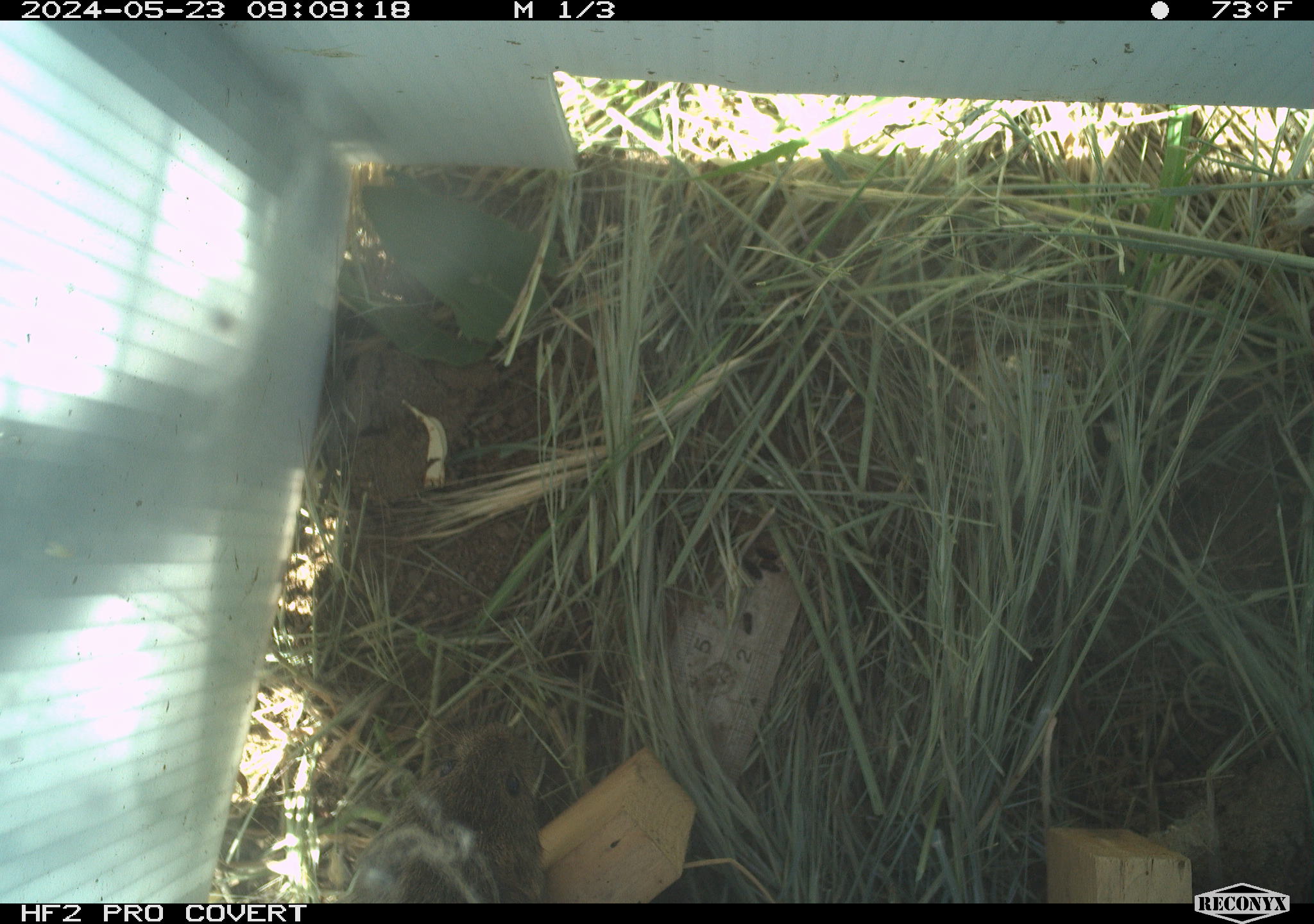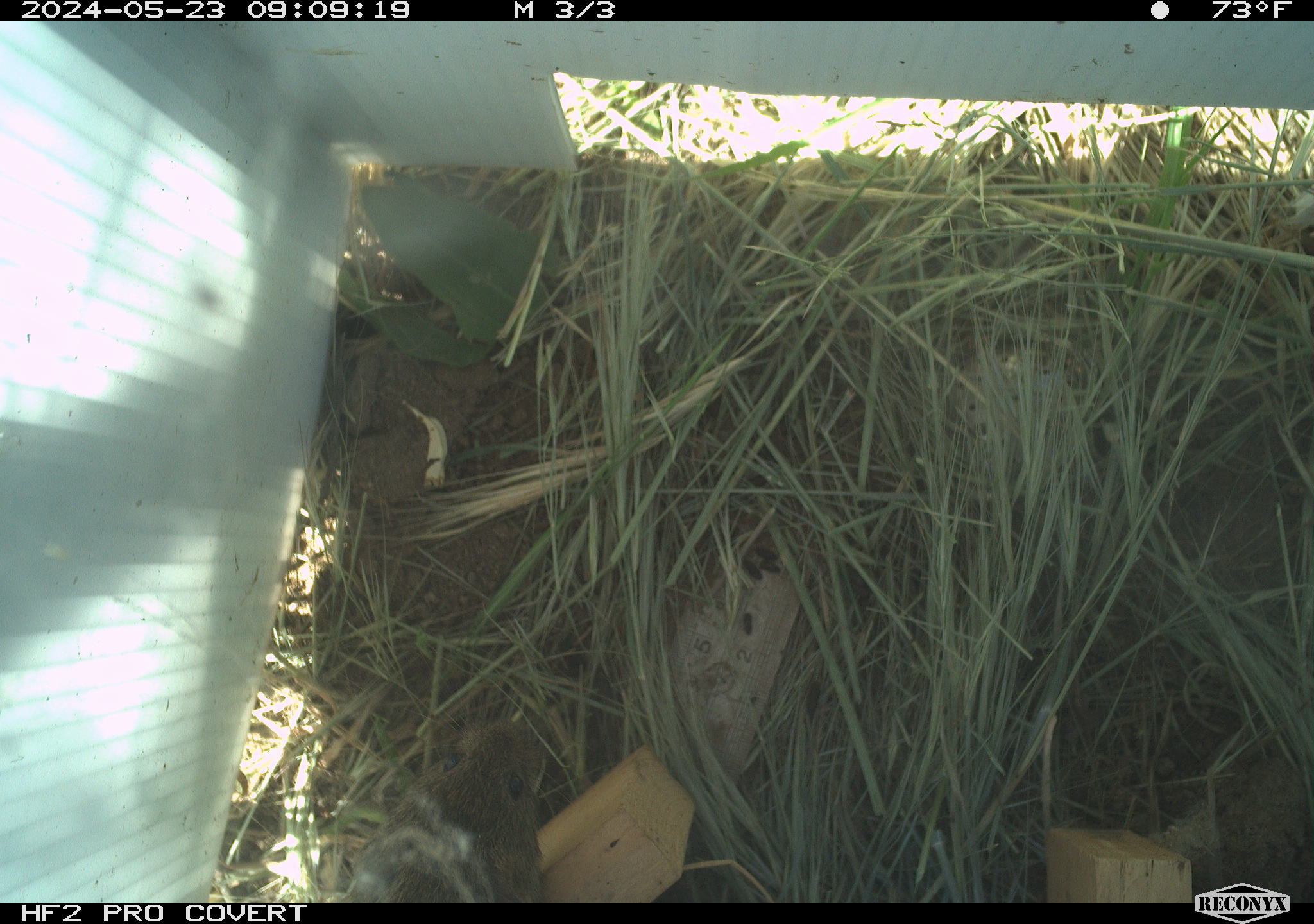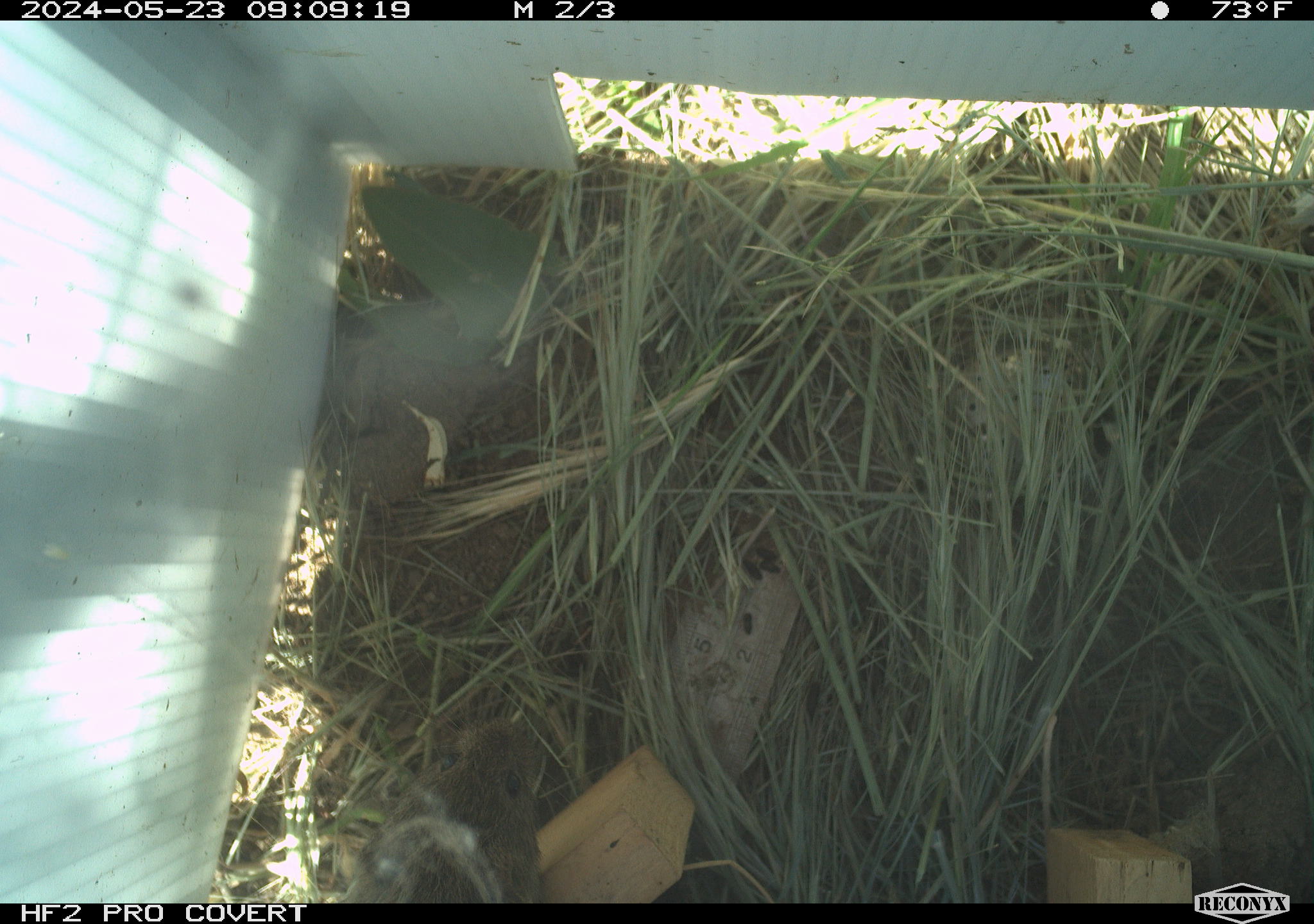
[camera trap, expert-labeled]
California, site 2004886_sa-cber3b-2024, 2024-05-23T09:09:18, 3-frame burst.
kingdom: Animalia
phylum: Chordata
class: Mammalia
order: Rodentia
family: Cricetidae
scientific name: Arvicolinae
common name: voles, lemmings, and muskrats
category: arvicolinae subfamily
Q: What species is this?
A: Arvicolinae subfamily (voles, lemmings, and muskrats) (Arvicolinae).